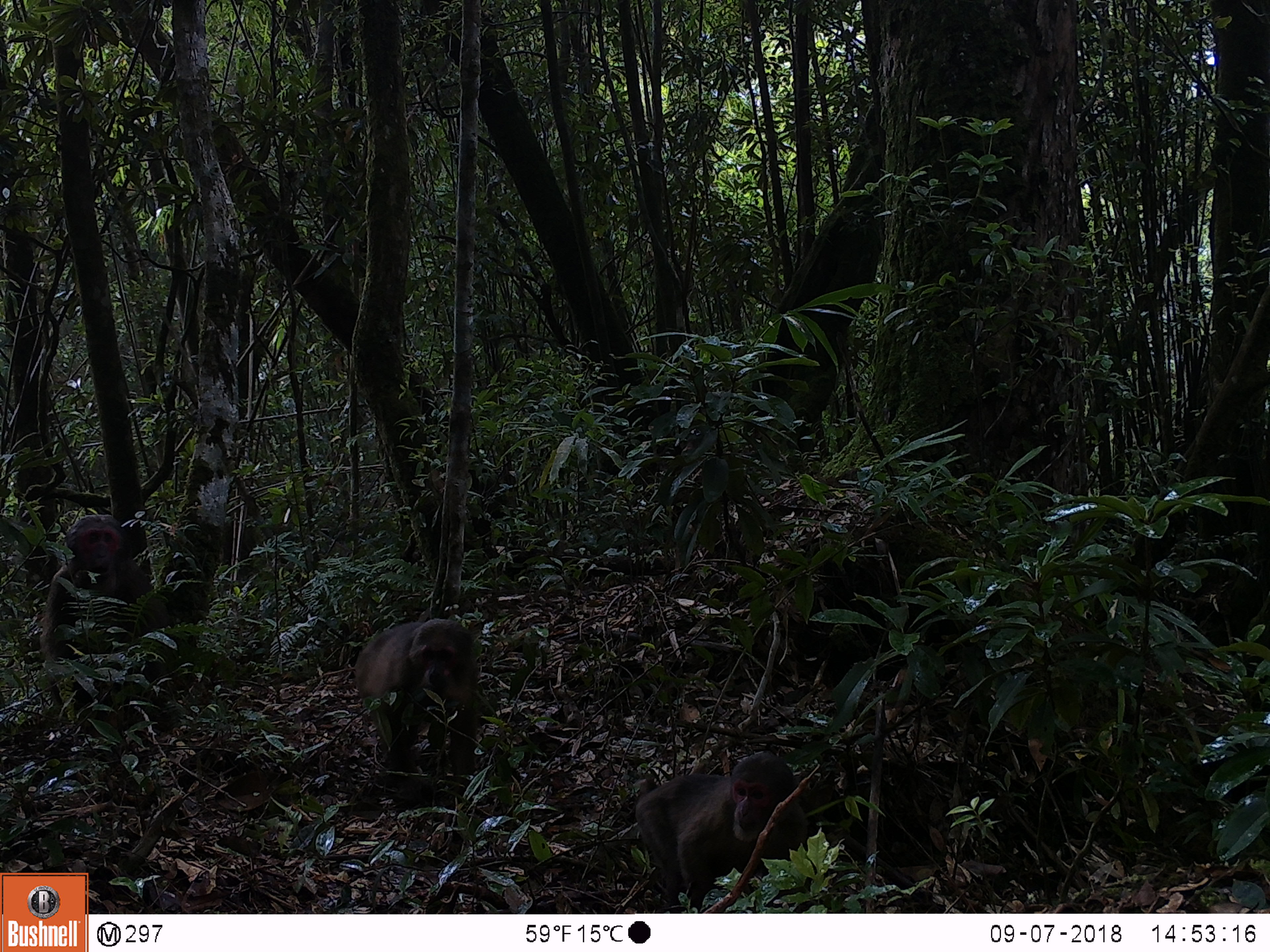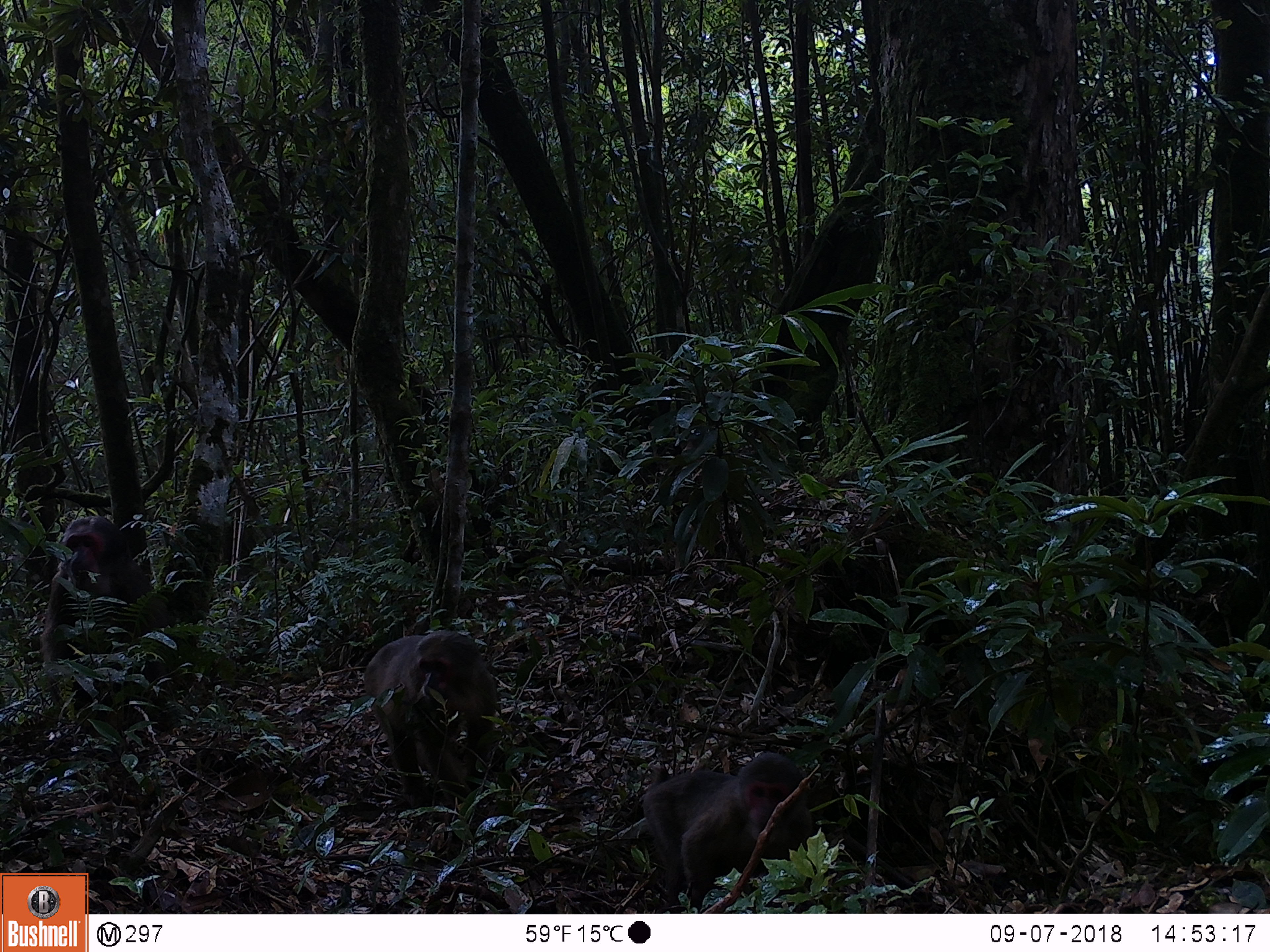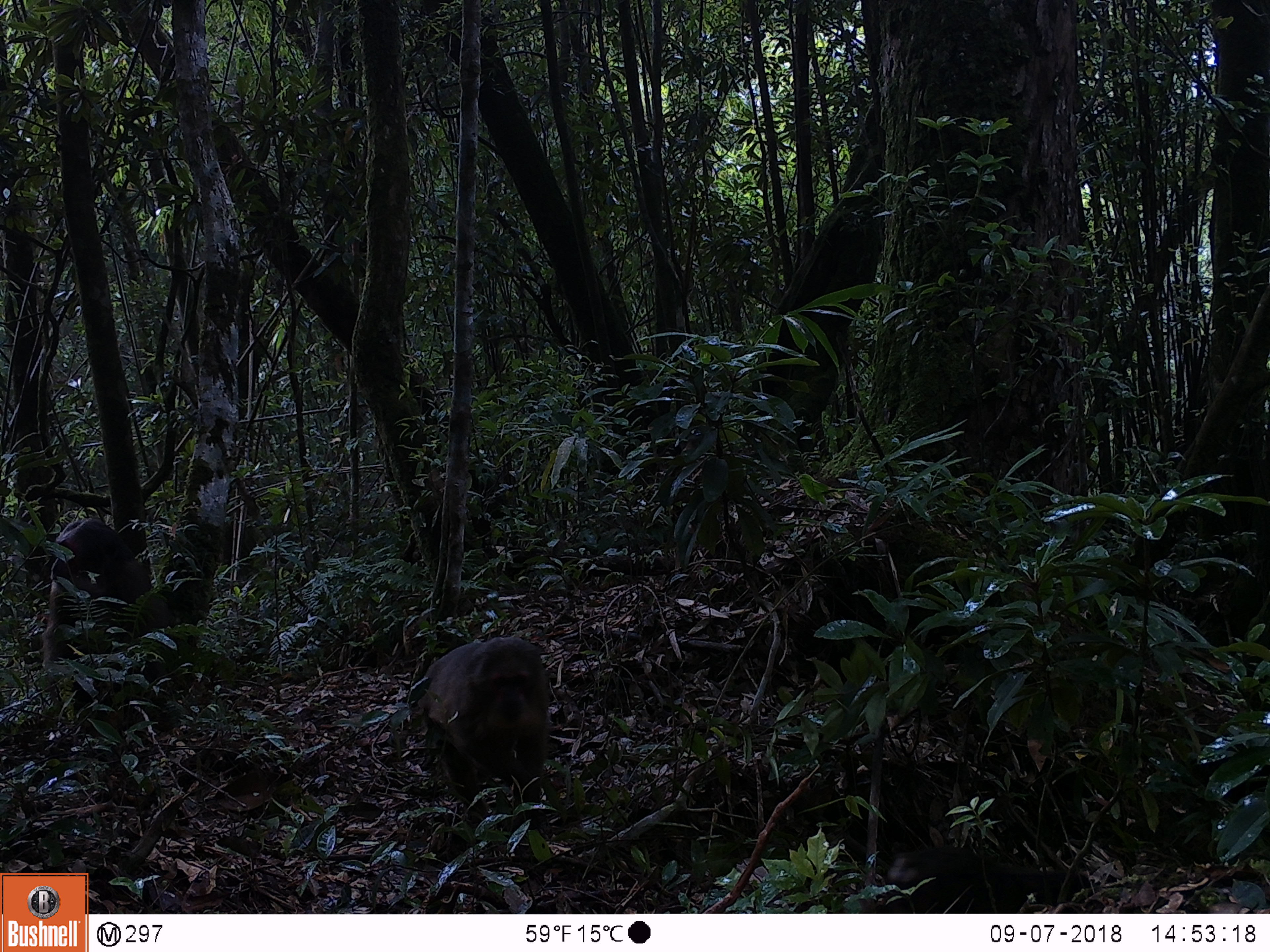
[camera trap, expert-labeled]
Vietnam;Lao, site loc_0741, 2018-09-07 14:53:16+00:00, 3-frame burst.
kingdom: Animalia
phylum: Chordata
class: Mammalia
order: Primates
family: Cercopithecidae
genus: Macaca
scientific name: Macaca arctoides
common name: stump-tailed macaque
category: stump tailed macaque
Stump tailed macaque (stump-tailed macaque) (Macaca arctoides). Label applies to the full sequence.